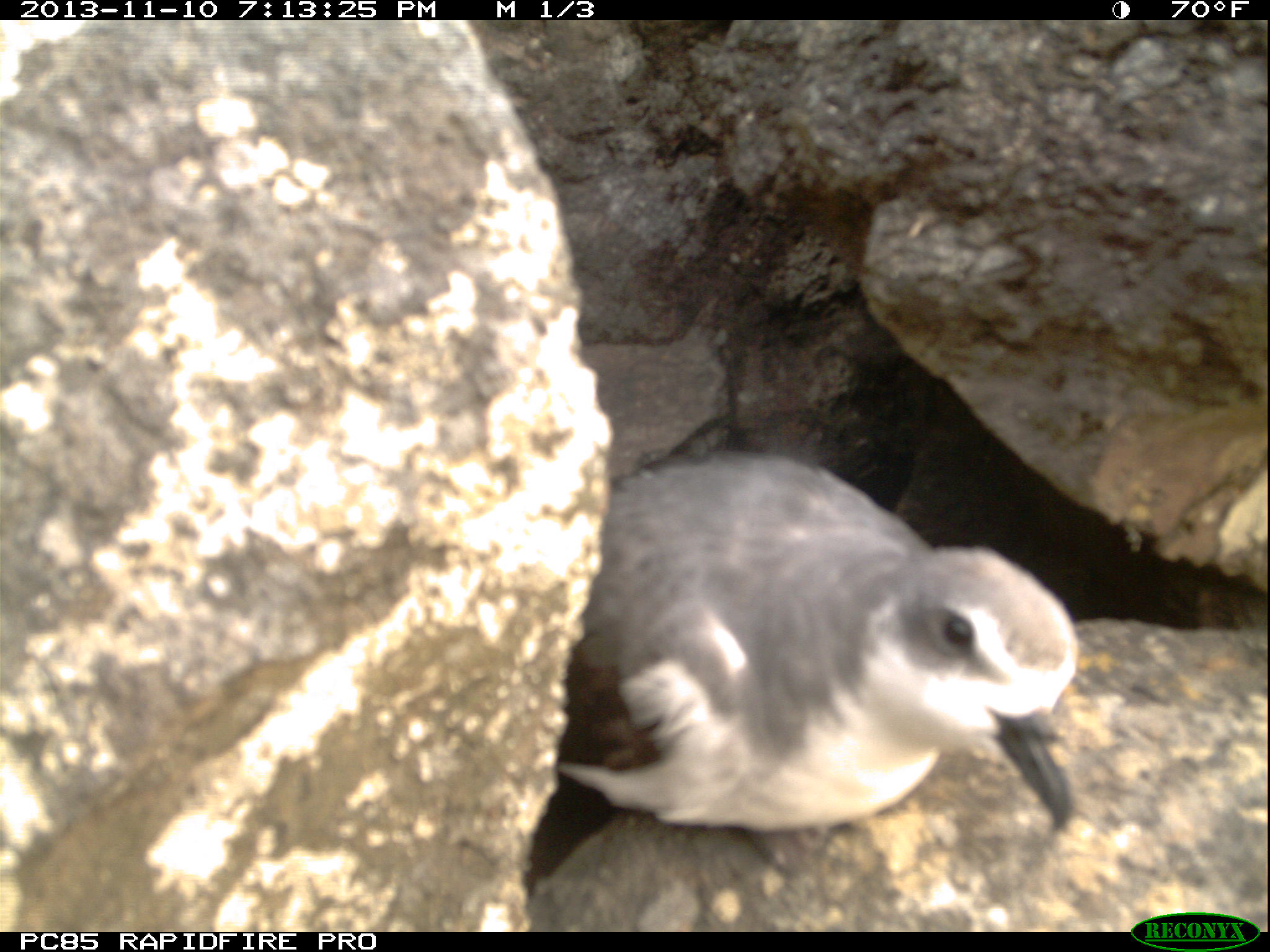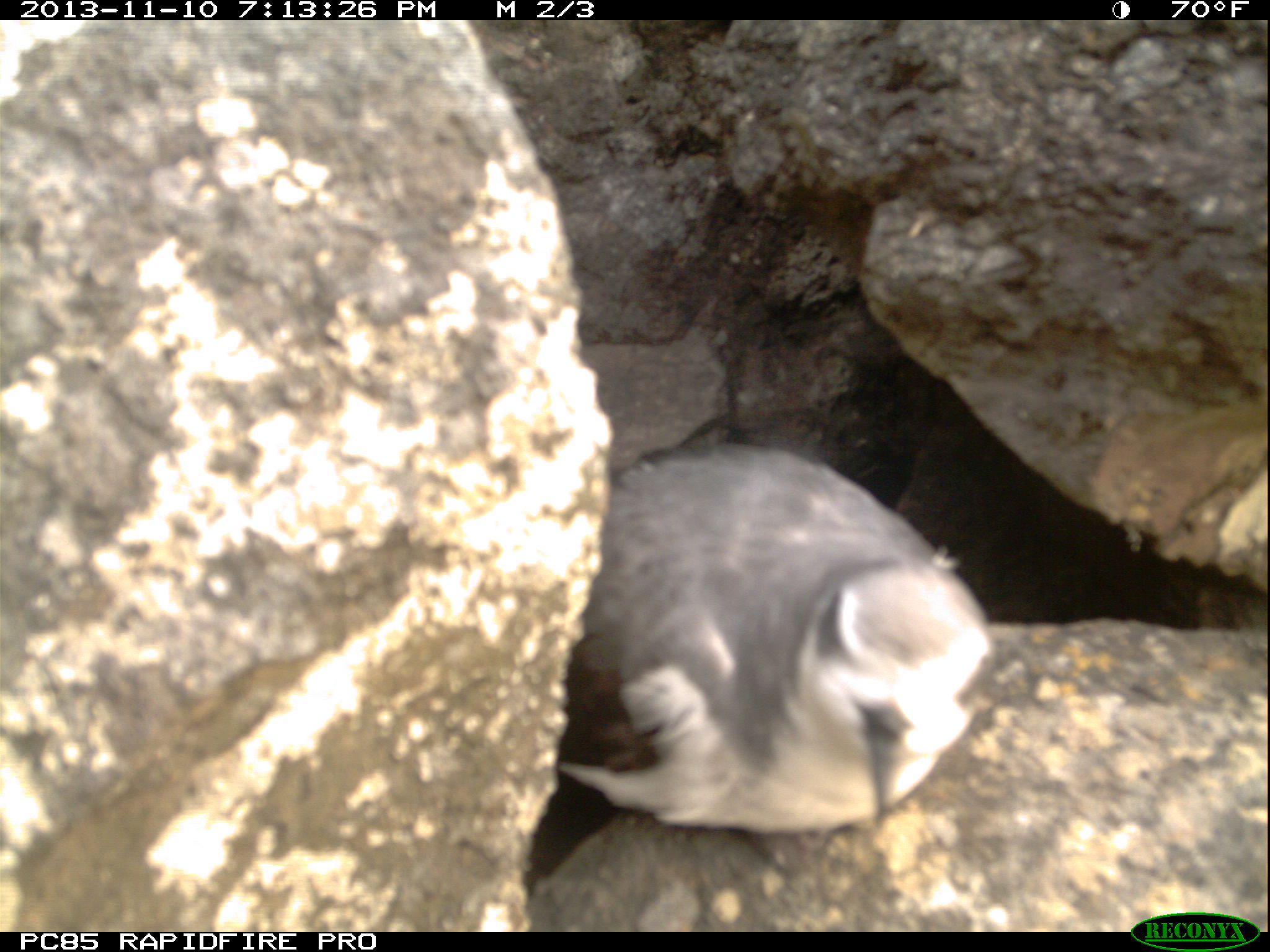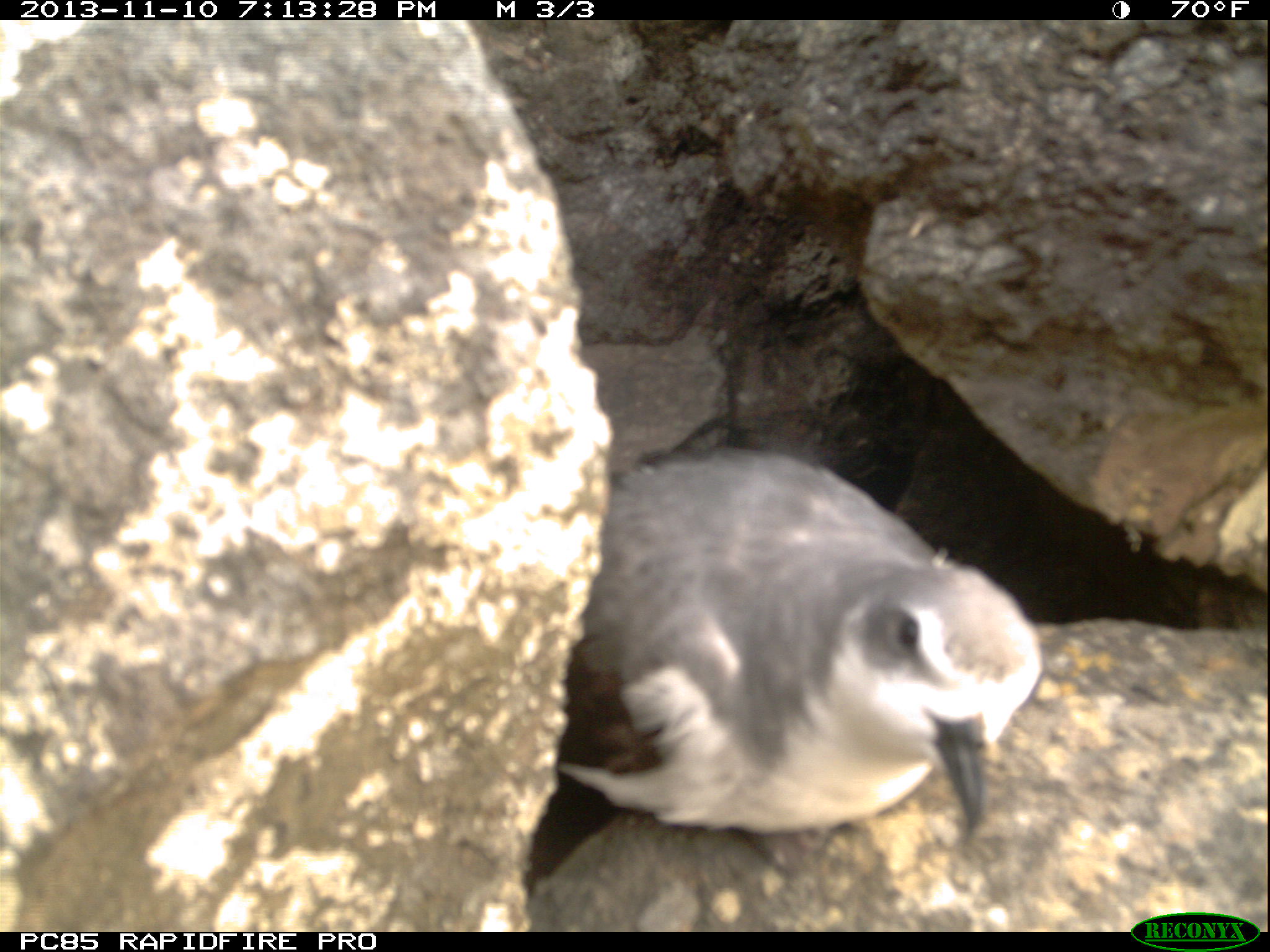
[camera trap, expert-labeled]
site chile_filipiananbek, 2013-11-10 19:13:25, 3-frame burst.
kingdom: Animalia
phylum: Chordata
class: Aves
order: Procellariiformes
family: Procellariidae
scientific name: Procellariidae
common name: petrel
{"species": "petrel (Procellariidae)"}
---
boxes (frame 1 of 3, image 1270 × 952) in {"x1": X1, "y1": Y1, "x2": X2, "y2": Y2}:
petrel: {"x1": 523, "y1": 449, "x2": 1086, "y2": 921}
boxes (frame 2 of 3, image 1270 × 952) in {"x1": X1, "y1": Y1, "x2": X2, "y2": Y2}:
petrel: {"x1": 518, "y1": 438, "x2": 1000, "y2": 910}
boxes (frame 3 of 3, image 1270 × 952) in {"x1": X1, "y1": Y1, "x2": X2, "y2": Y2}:
petrel: {"x1": 512, "y1": 447, "x2": 1045, "y2": 918}